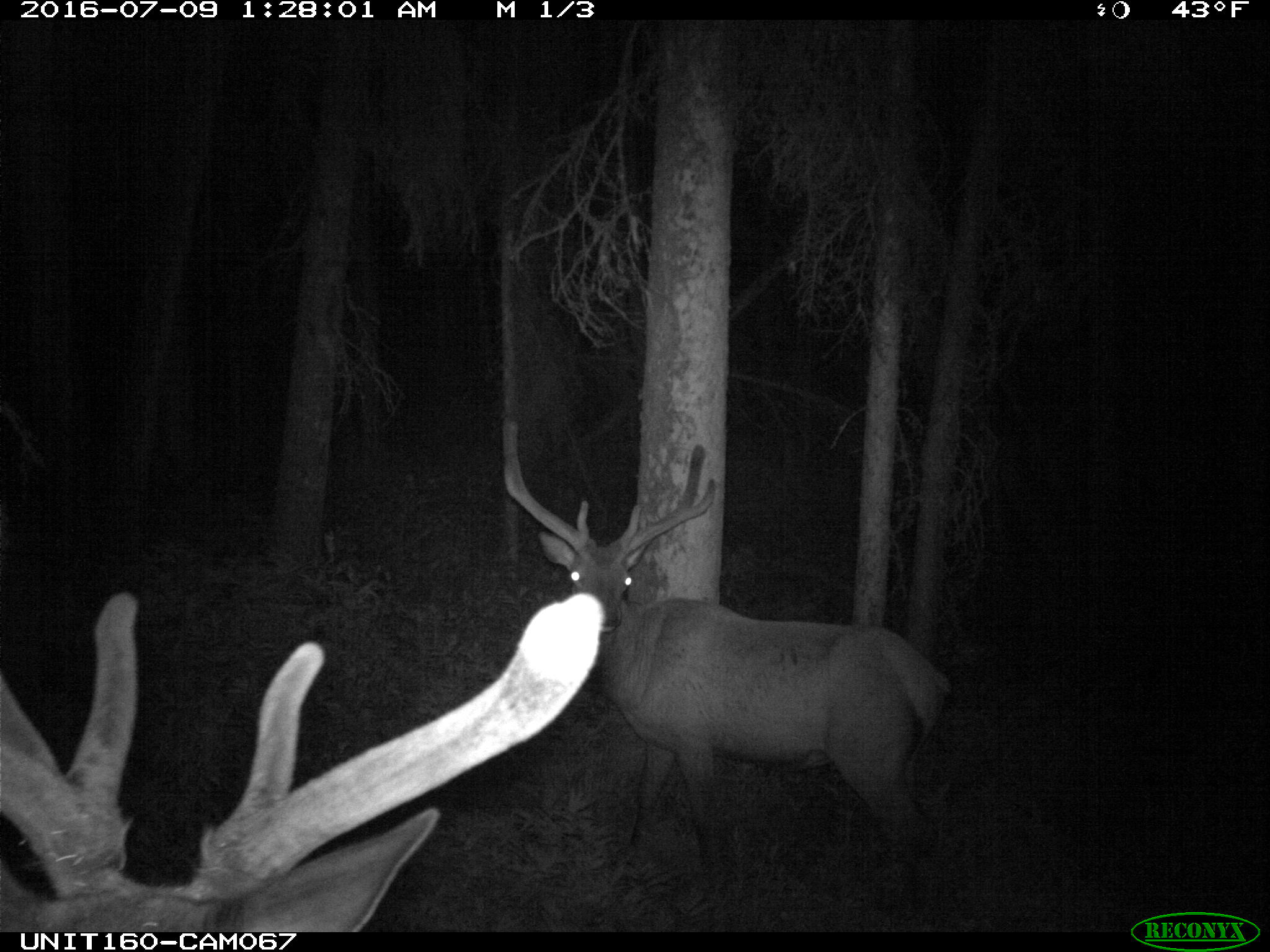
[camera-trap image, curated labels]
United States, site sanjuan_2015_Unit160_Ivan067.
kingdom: Animalia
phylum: Chordata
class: Mammalia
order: Artiodactyla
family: Cervidae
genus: Cervus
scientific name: Cervus elaphus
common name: red deer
Cervus elaphus (red deer).